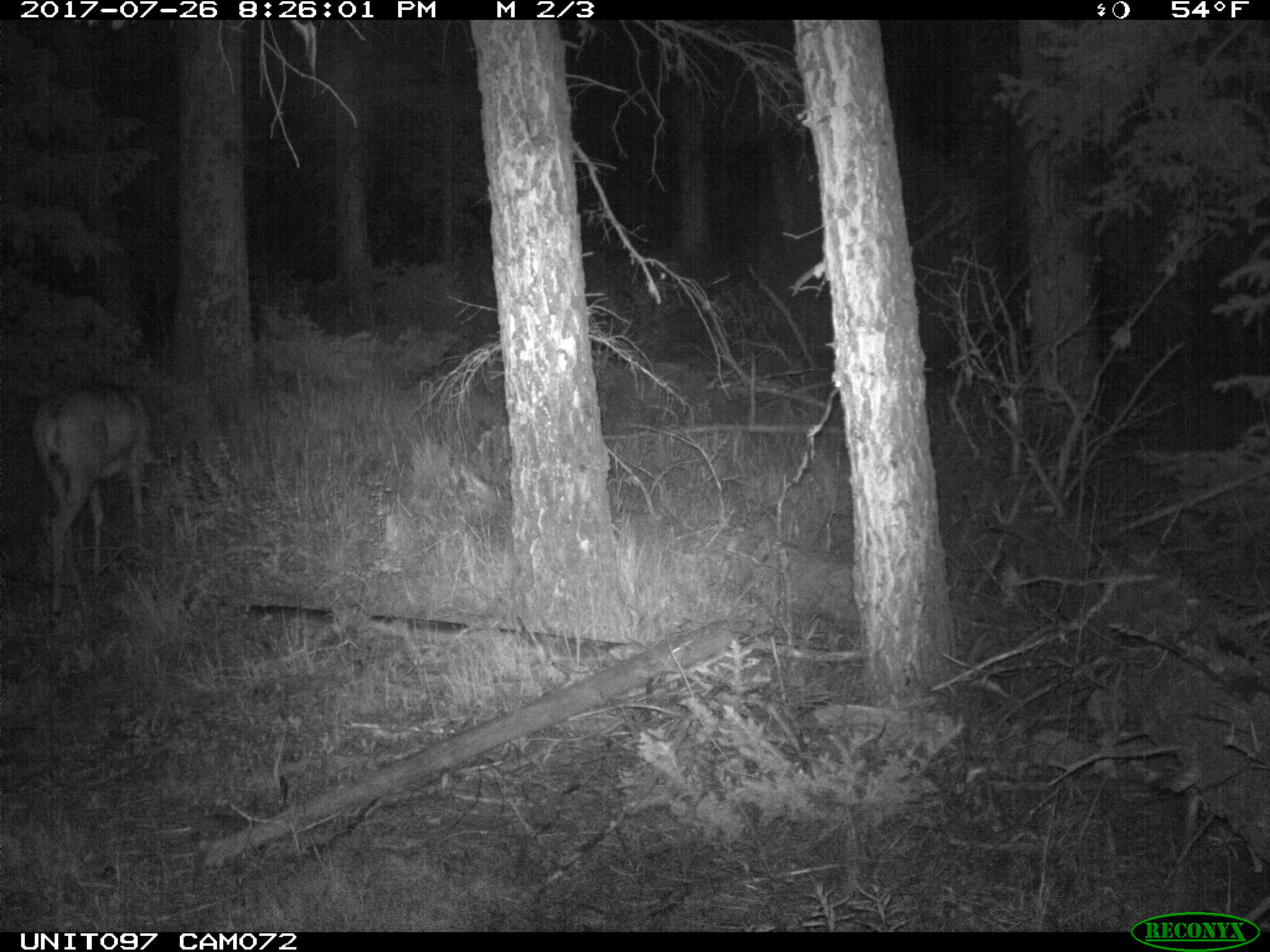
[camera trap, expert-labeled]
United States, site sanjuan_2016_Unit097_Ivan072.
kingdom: Animalia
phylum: Chordata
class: Mammalia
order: Artiodactyla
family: Cervidae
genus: Odocoileus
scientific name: Odocoileus hemionus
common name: mule deer